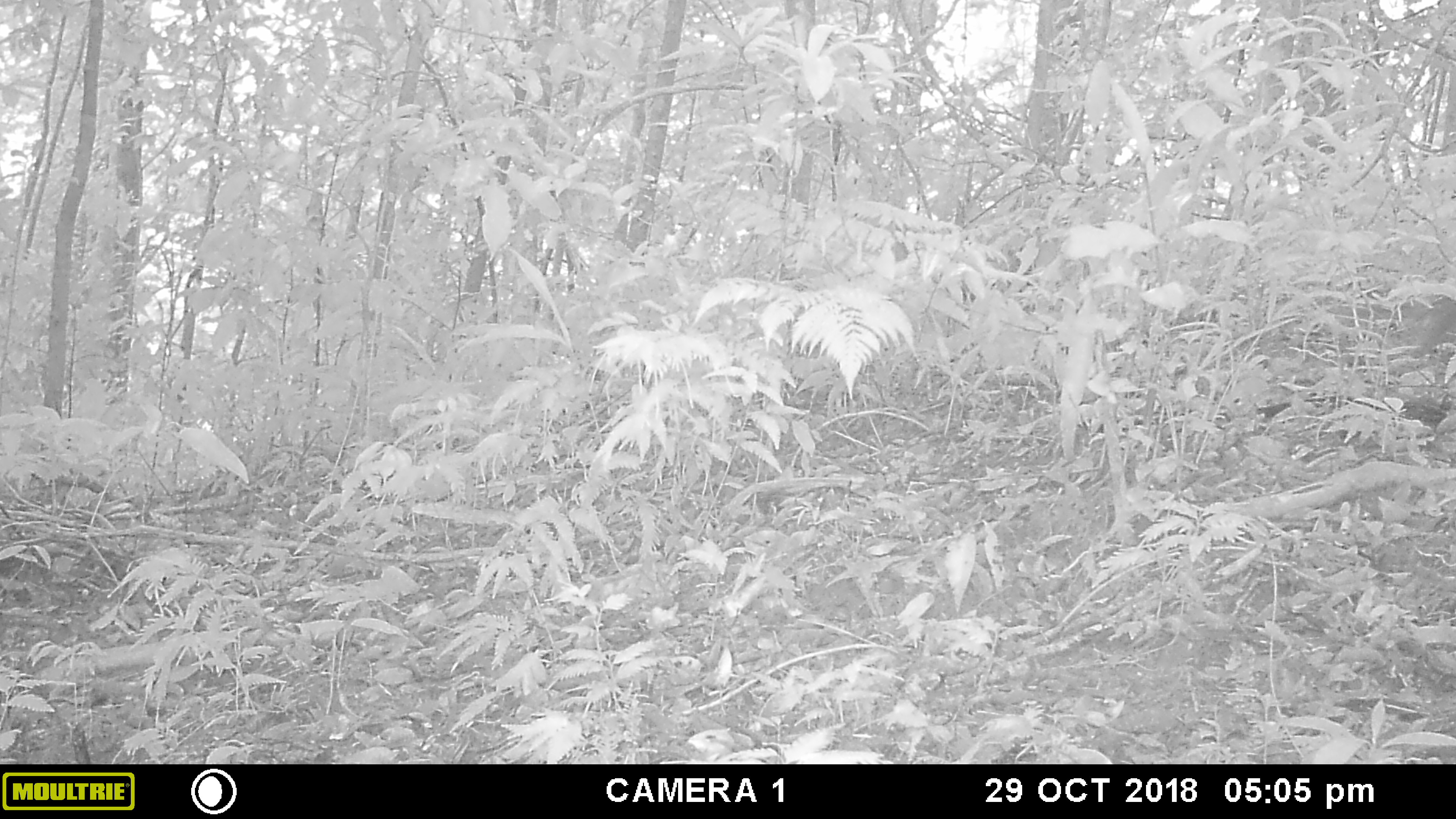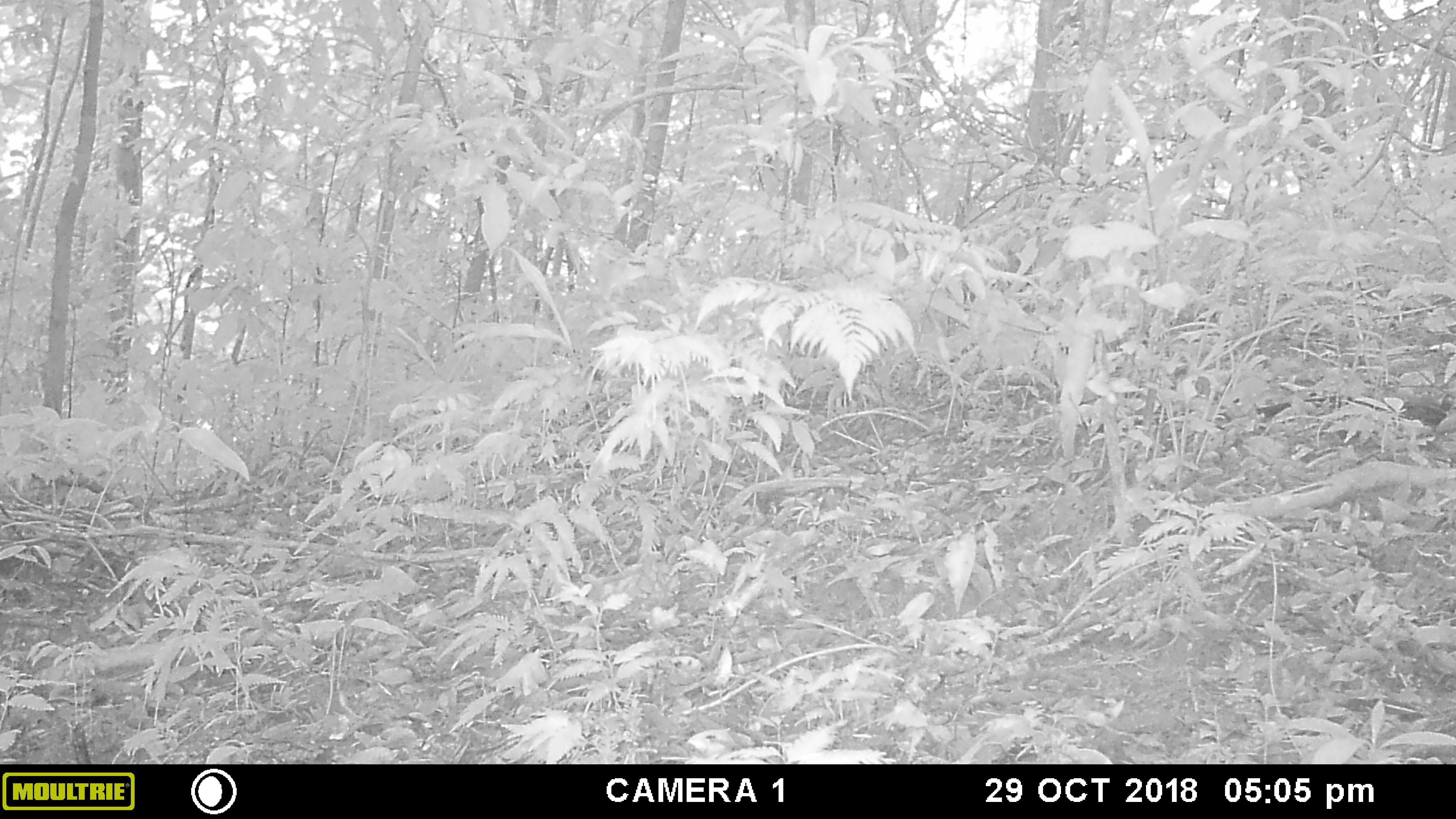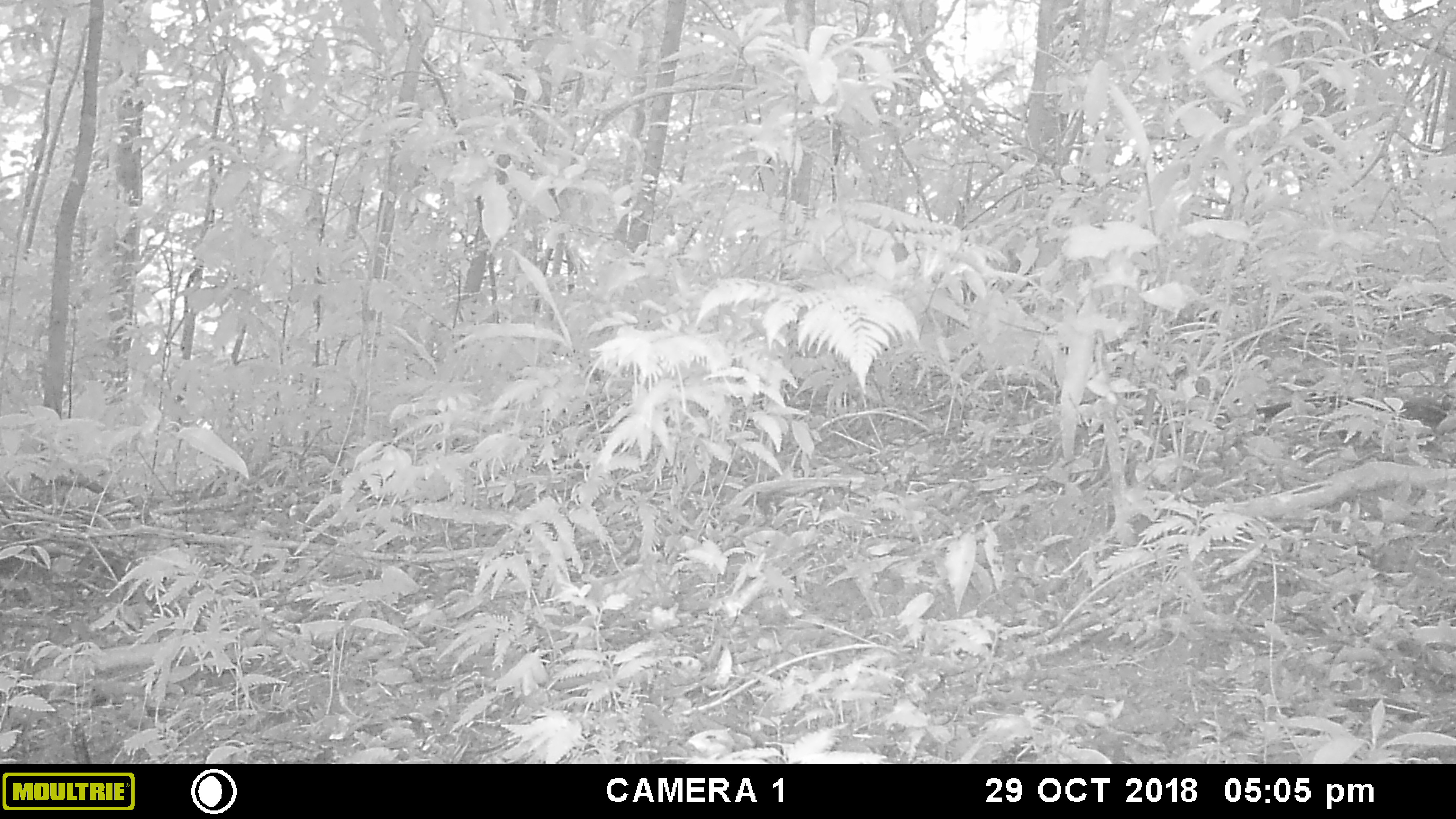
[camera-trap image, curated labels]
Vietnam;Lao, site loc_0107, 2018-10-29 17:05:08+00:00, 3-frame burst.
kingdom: Animalia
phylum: Chordata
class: Mammalia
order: Rodentia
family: Sciuridae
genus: Sciurus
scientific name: Sciurus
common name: squirrel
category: unidentified squirrel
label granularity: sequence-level